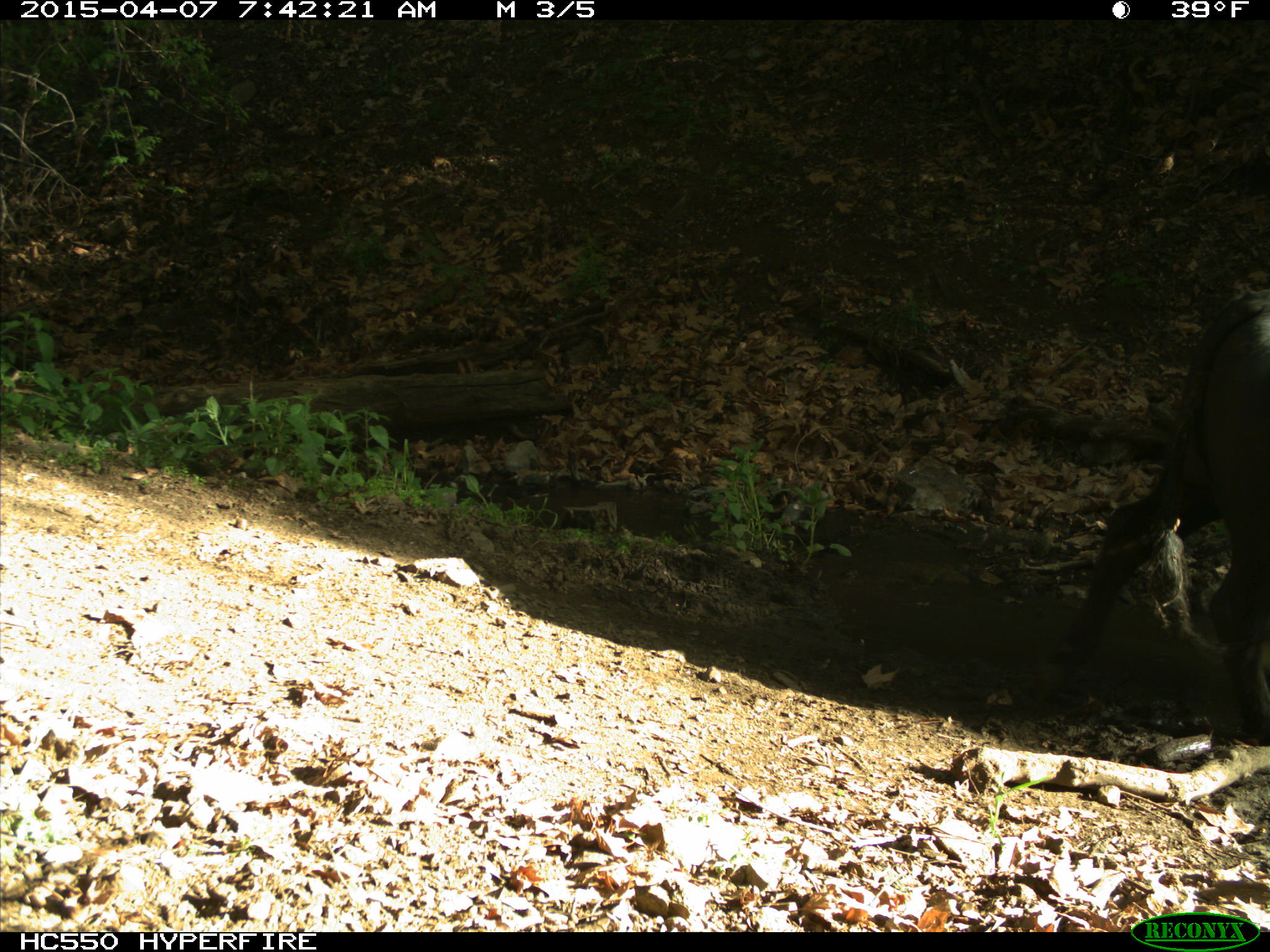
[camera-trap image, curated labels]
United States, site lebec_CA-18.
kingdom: Animalia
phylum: Chordata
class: Mammalia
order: Artiodactyla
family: Bovidae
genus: Bos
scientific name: Bos taurus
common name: domestic cow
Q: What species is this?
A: Bos taurus (domestic cow).